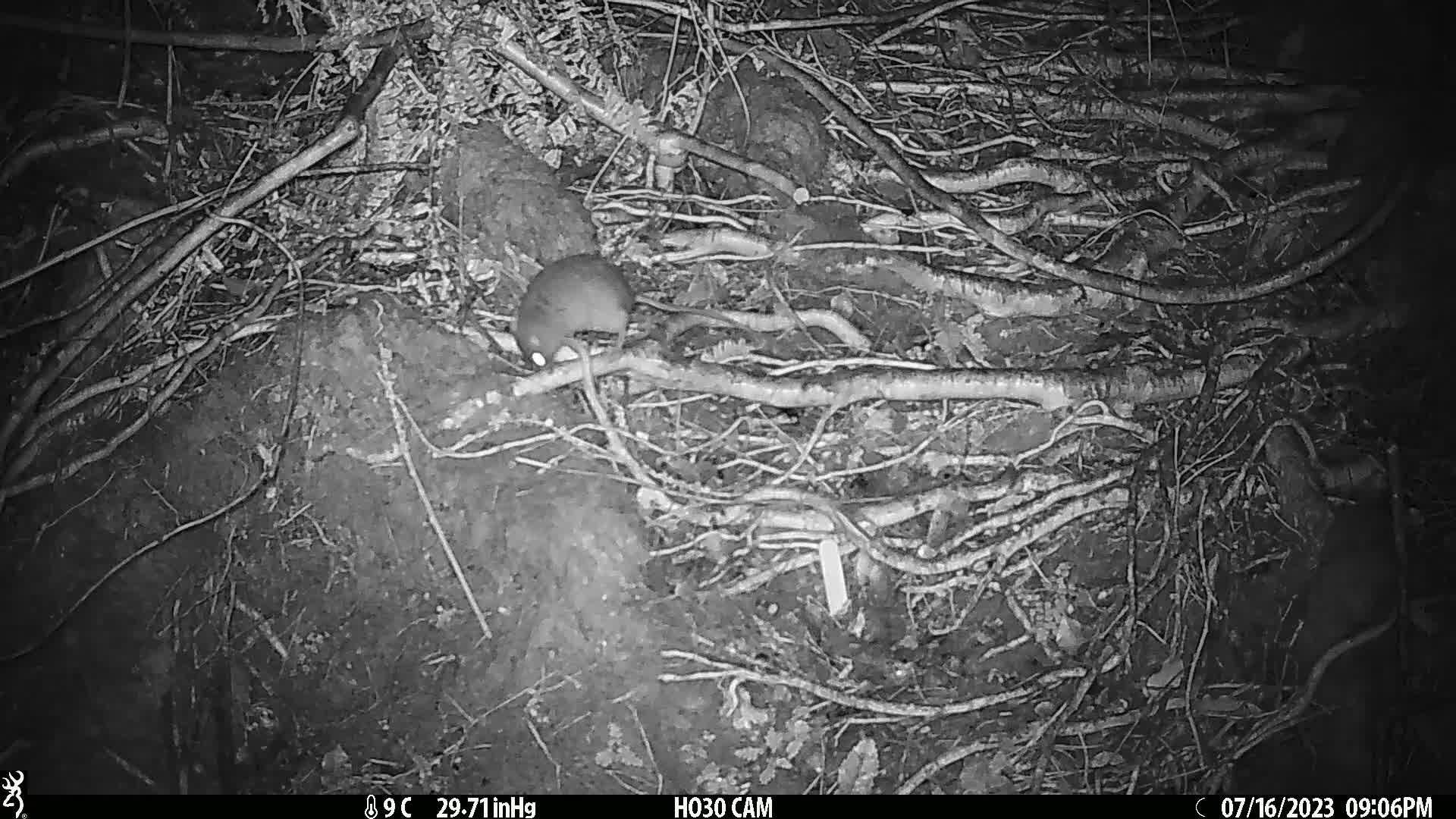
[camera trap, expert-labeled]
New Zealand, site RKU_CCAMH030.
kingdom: Animalia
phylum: Chordata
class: Mammalia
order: Rodentia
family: Muridae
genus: Rattus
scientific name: Rattus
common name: rat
Rat (Rattus).